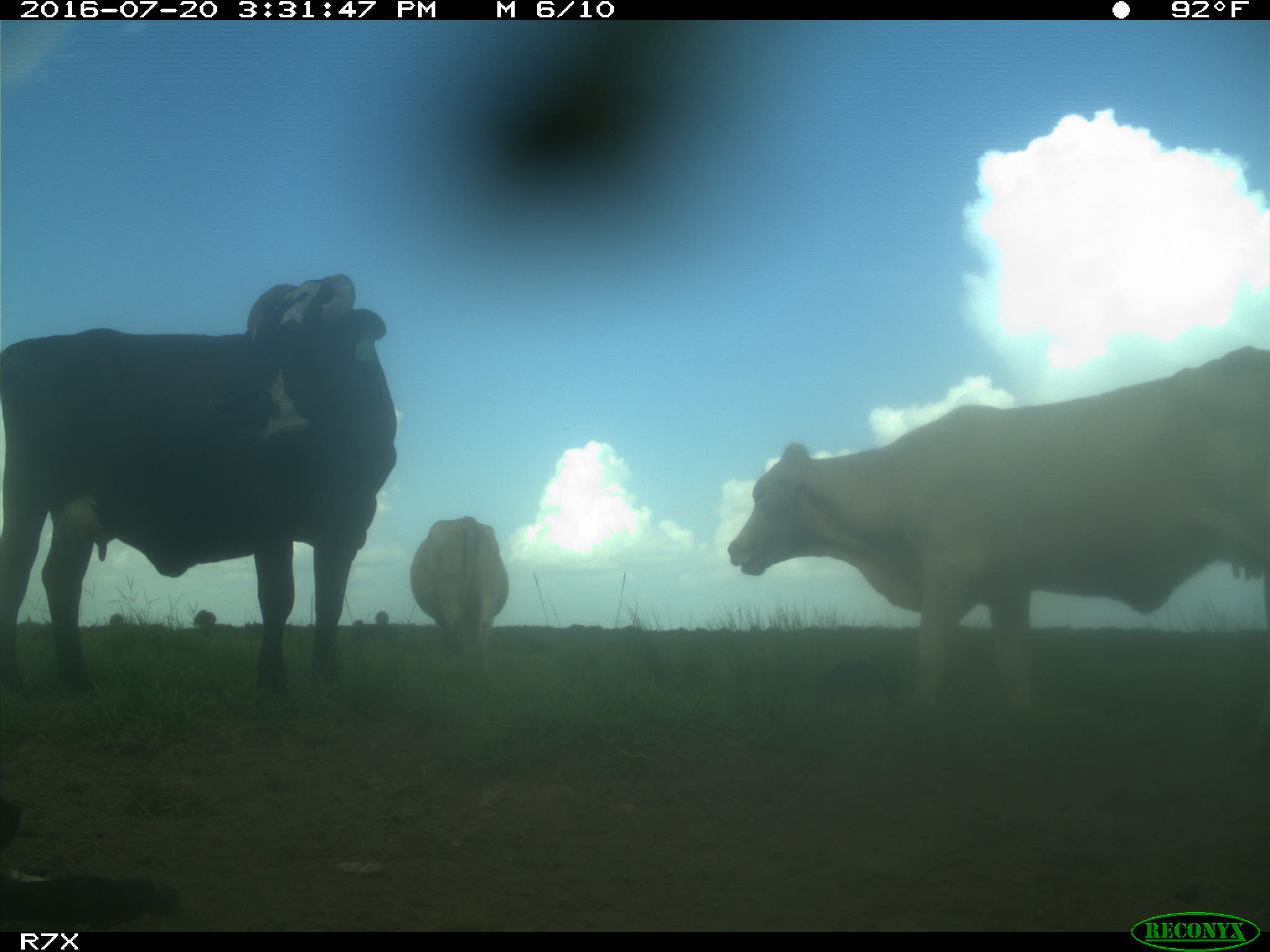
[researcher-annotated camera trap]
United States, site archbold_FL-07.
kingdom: Animalia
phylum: Chordata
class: Mammalia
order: Artiodactyla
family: Bovidae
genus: Bos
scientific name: Bos taurus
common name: domestic cow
Bos taurus (domestic cow).